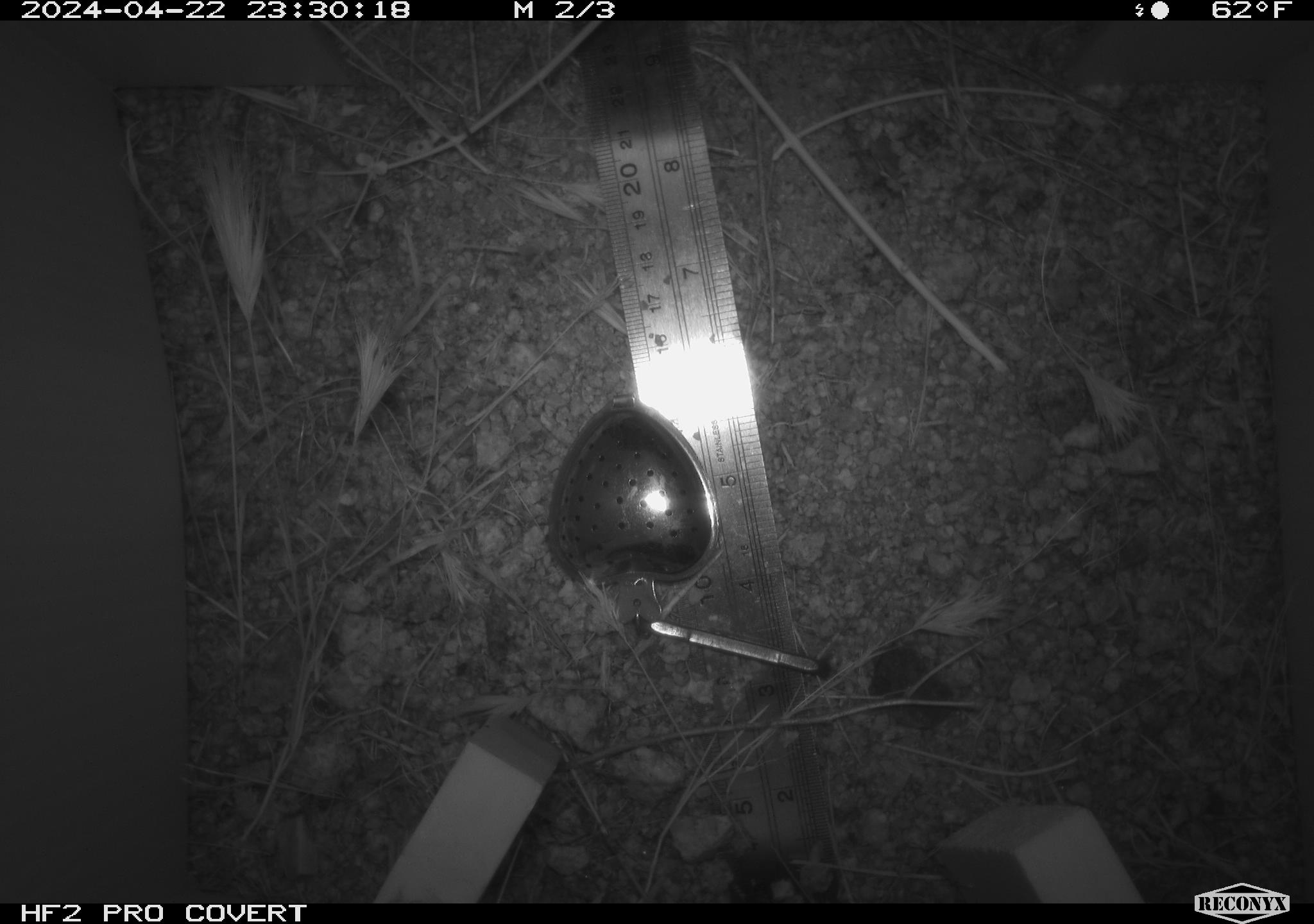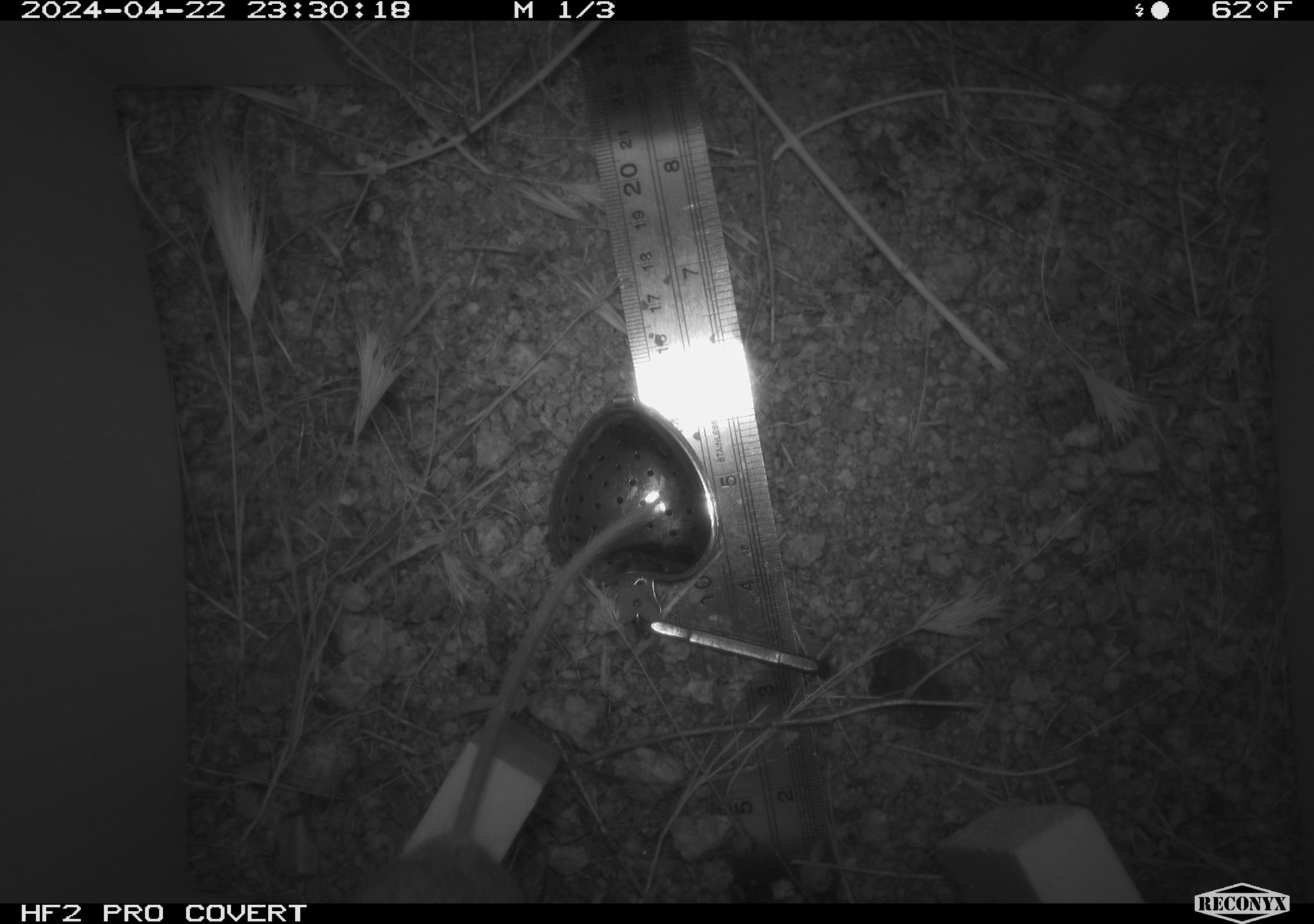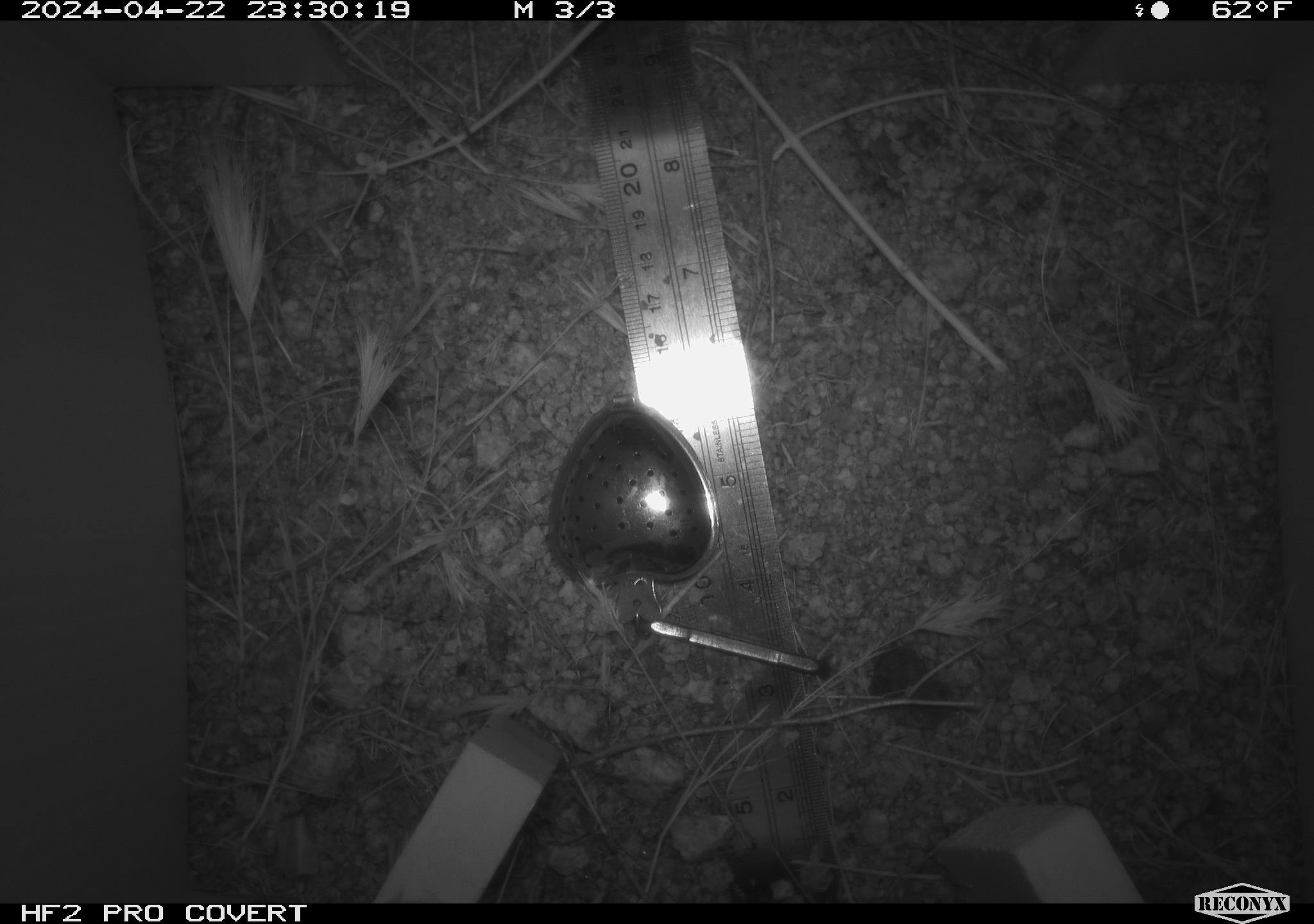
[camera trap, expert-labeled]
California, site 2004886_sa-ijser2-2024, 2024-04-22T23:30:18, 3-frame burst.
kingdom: Animalia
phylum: Chordata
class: Mammalia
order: Rodentia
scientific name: Rodentia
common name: mouse species